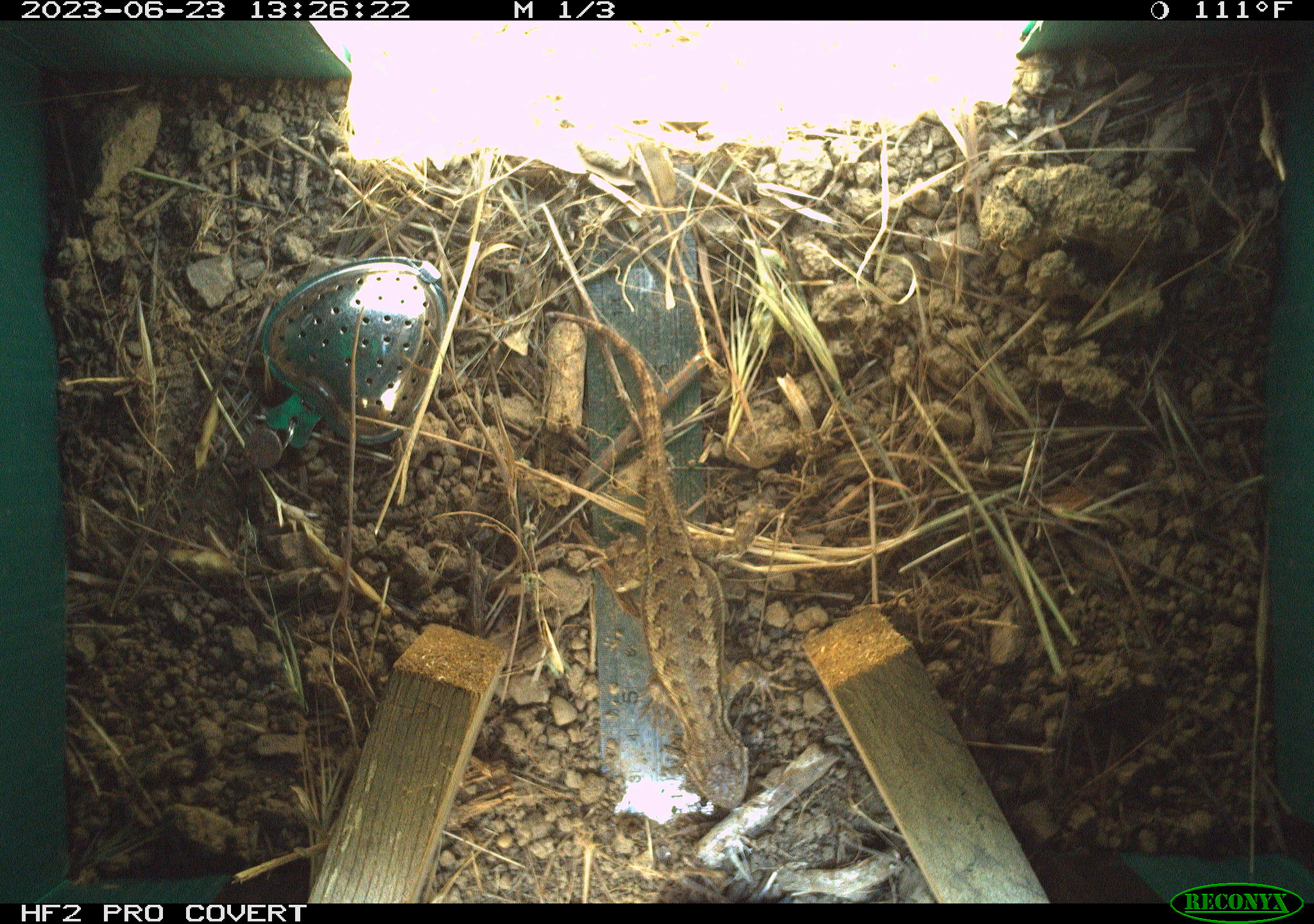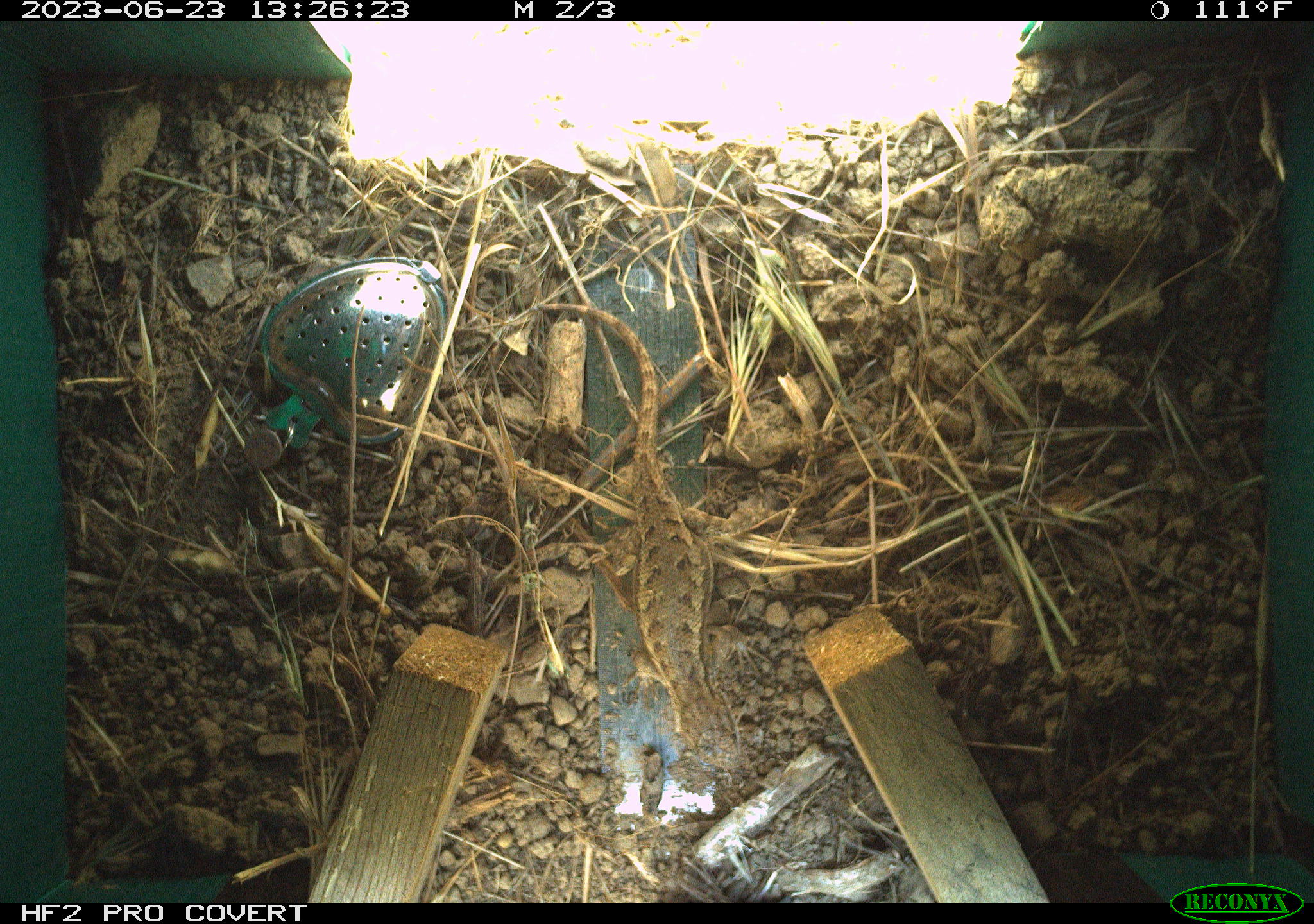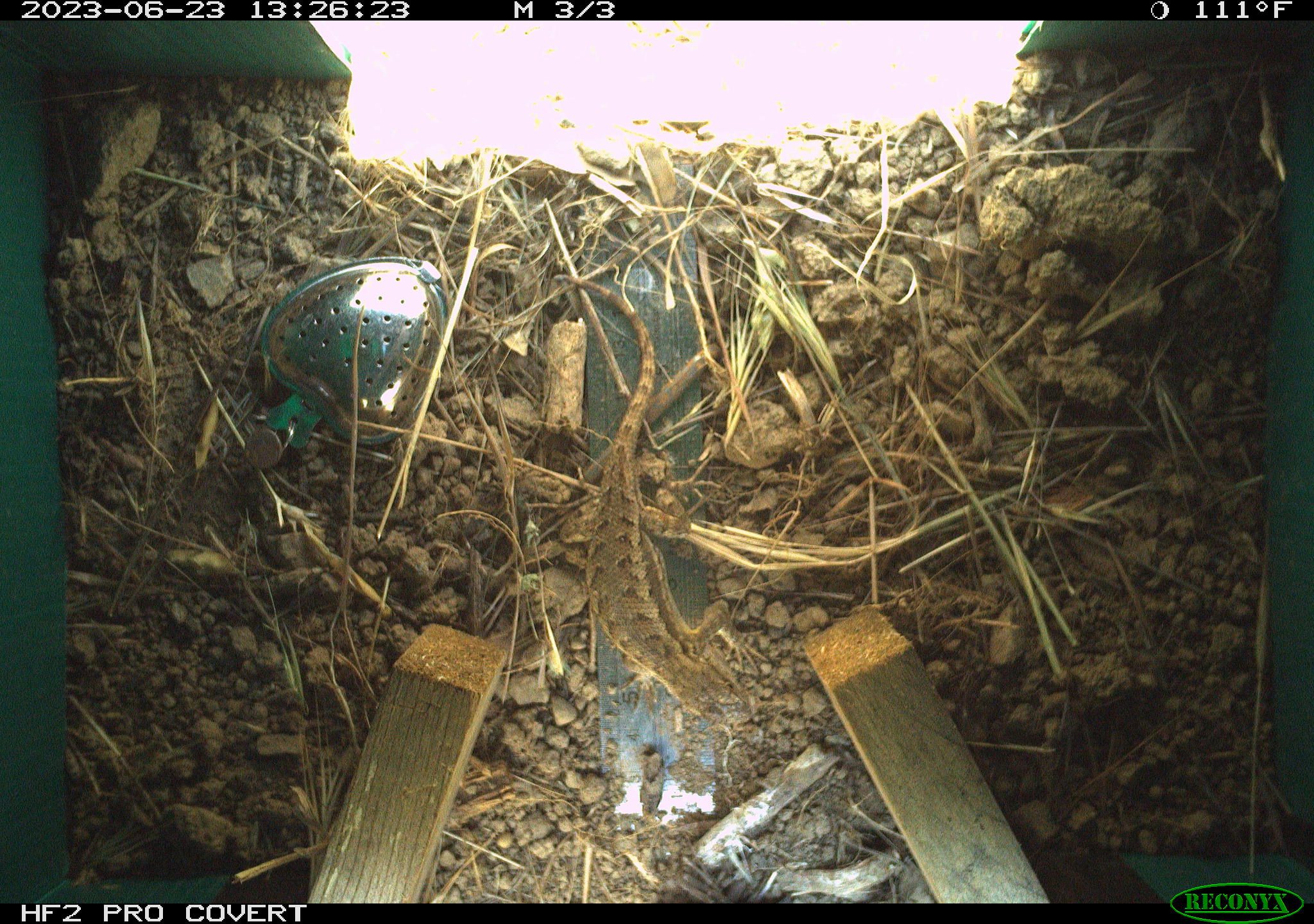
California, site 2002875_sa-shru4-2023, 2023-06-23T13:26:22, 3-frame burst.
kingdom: Animalia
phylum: Chordata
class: Reptilia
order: Squamata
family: Phrynosomatidae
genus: Sceloporus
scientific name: Sceloporus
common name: spiny lizards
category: sceloporus species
Sceloporus species (spiny lizards) (Sceloporus).